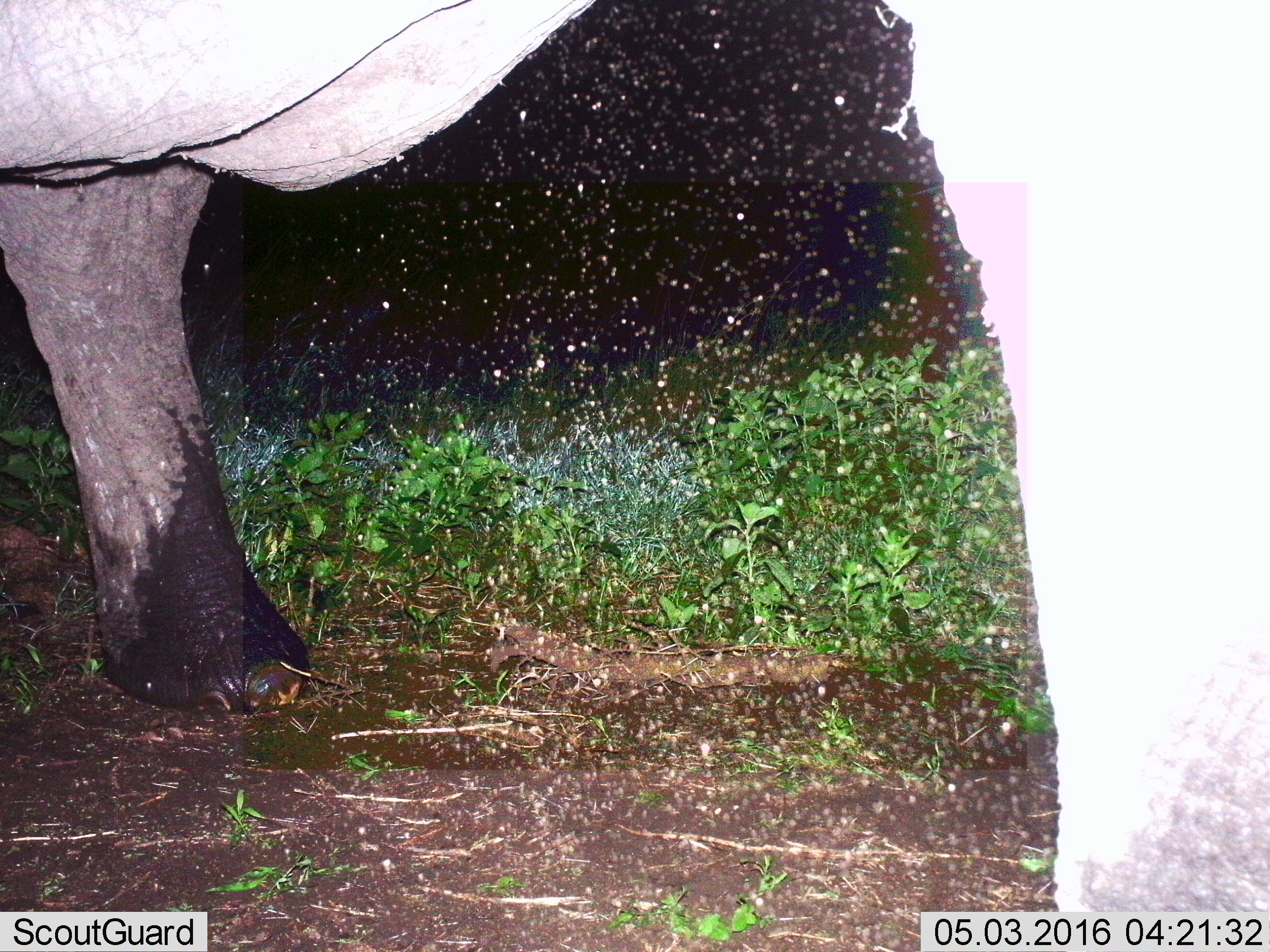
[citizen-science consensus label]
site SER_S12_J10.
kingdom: Animalia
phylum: Chordata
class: Mammalia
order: Proboscidea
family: Elephantidae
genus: Loxodonta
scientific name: Loxodonta africana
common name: african bush elephant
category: elephant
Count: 1.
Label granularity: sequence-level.